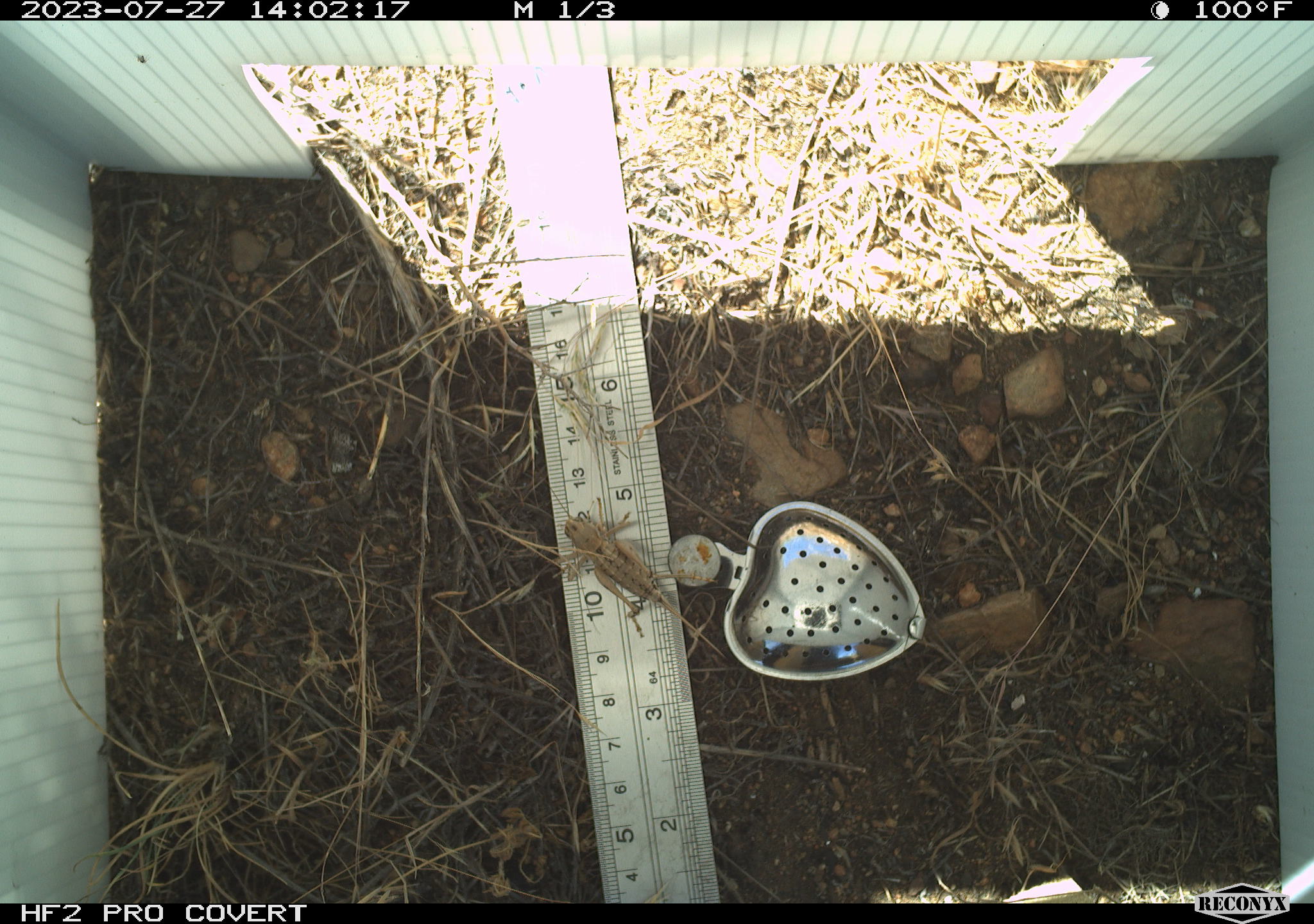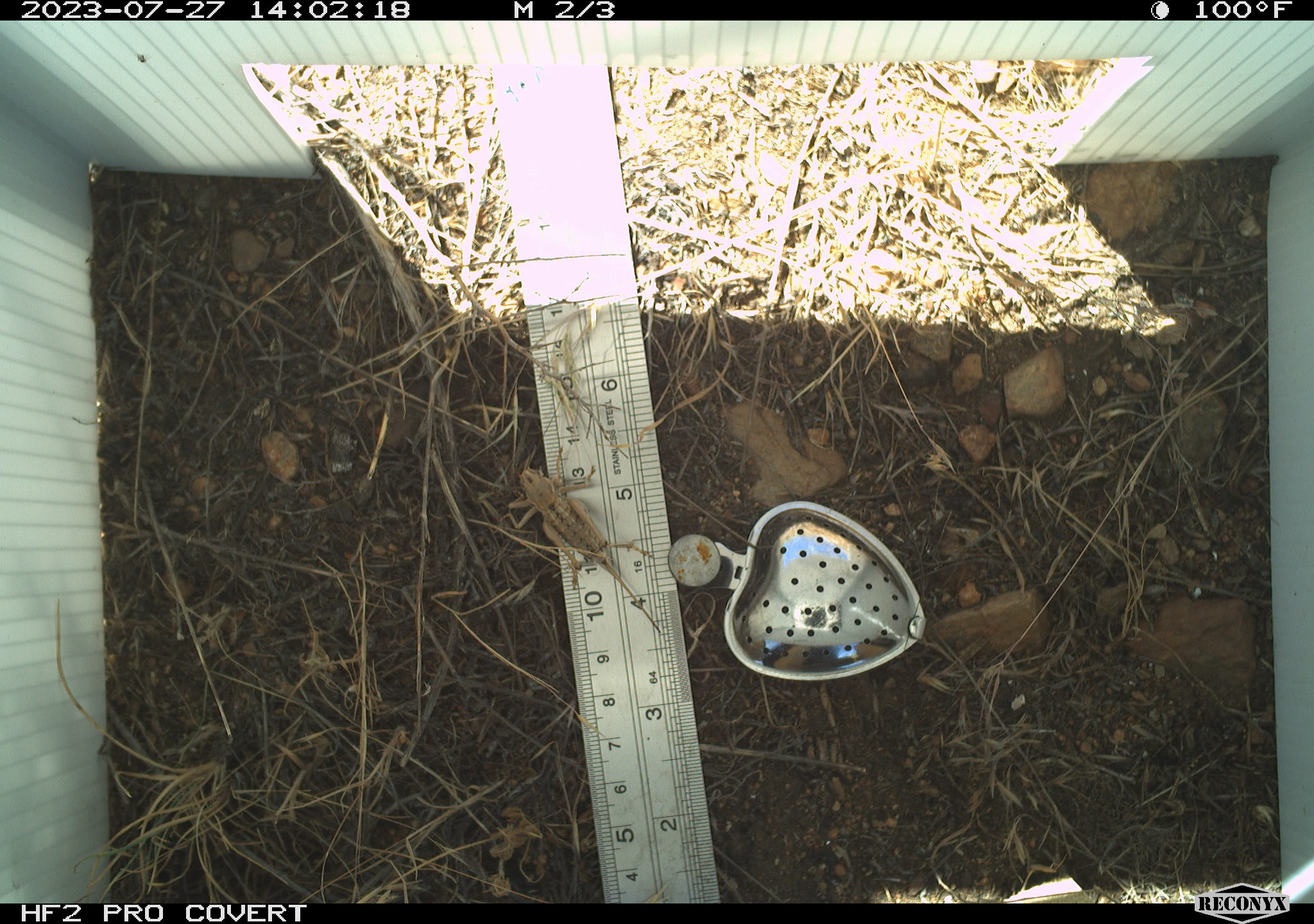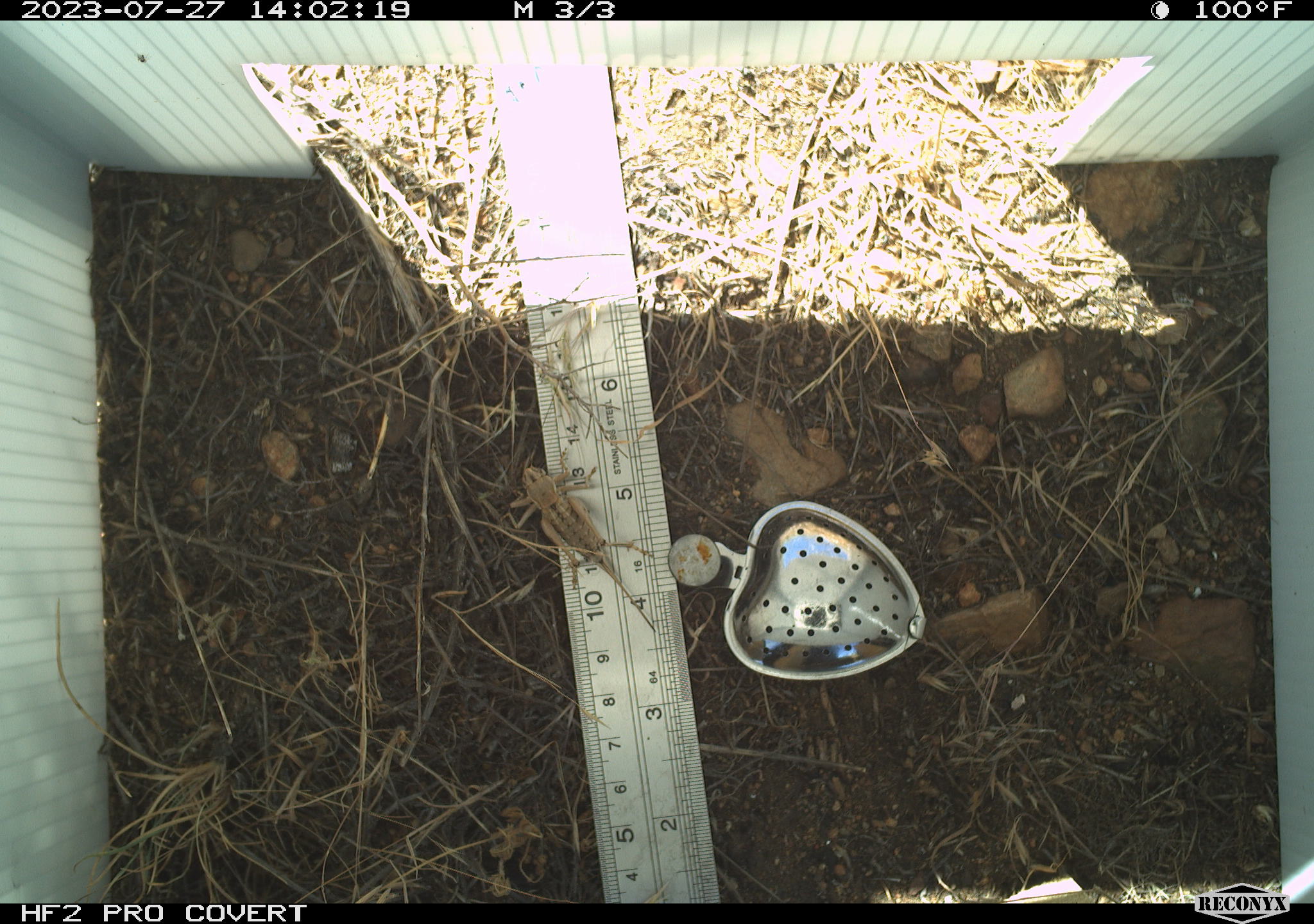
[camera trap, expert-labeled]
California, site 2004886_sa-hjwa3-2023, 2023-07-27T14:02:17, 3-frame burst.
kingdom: Animalia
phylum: Arthropoda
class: Insecta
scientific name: Insecta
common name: insect